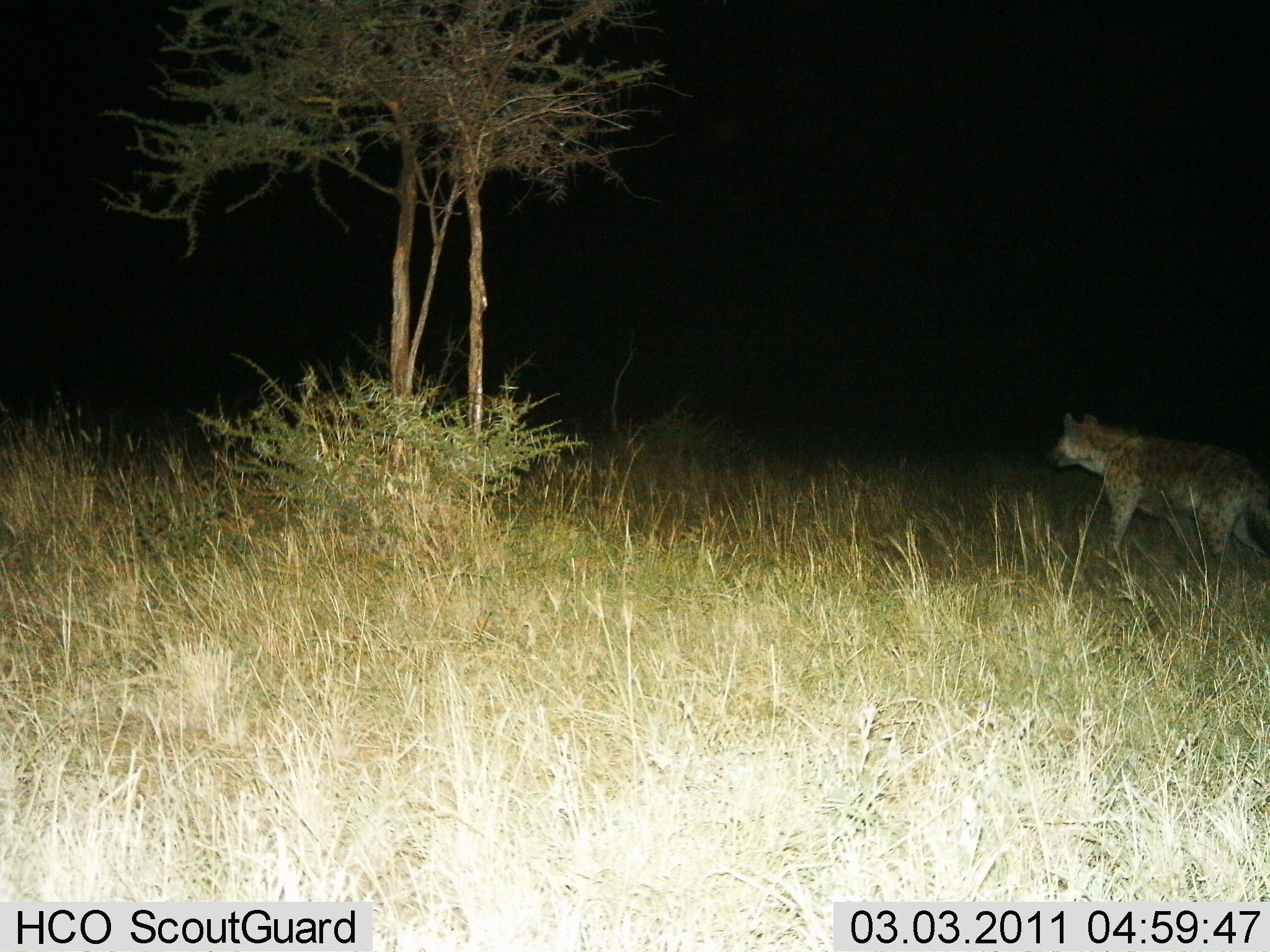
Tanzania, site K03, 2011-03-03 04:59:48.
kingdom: Animalia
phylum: Chordata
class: Mammalia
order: Carnivora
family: Hyaenidae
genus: Crocuta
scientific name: Crocuta crocuta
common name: spotted hyena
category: hyenaspotted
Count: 1.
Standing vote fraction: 55%.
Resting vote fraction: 0%.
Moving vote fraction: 45%.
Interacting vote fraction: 0%.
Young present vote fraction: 0%.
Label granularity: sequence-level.